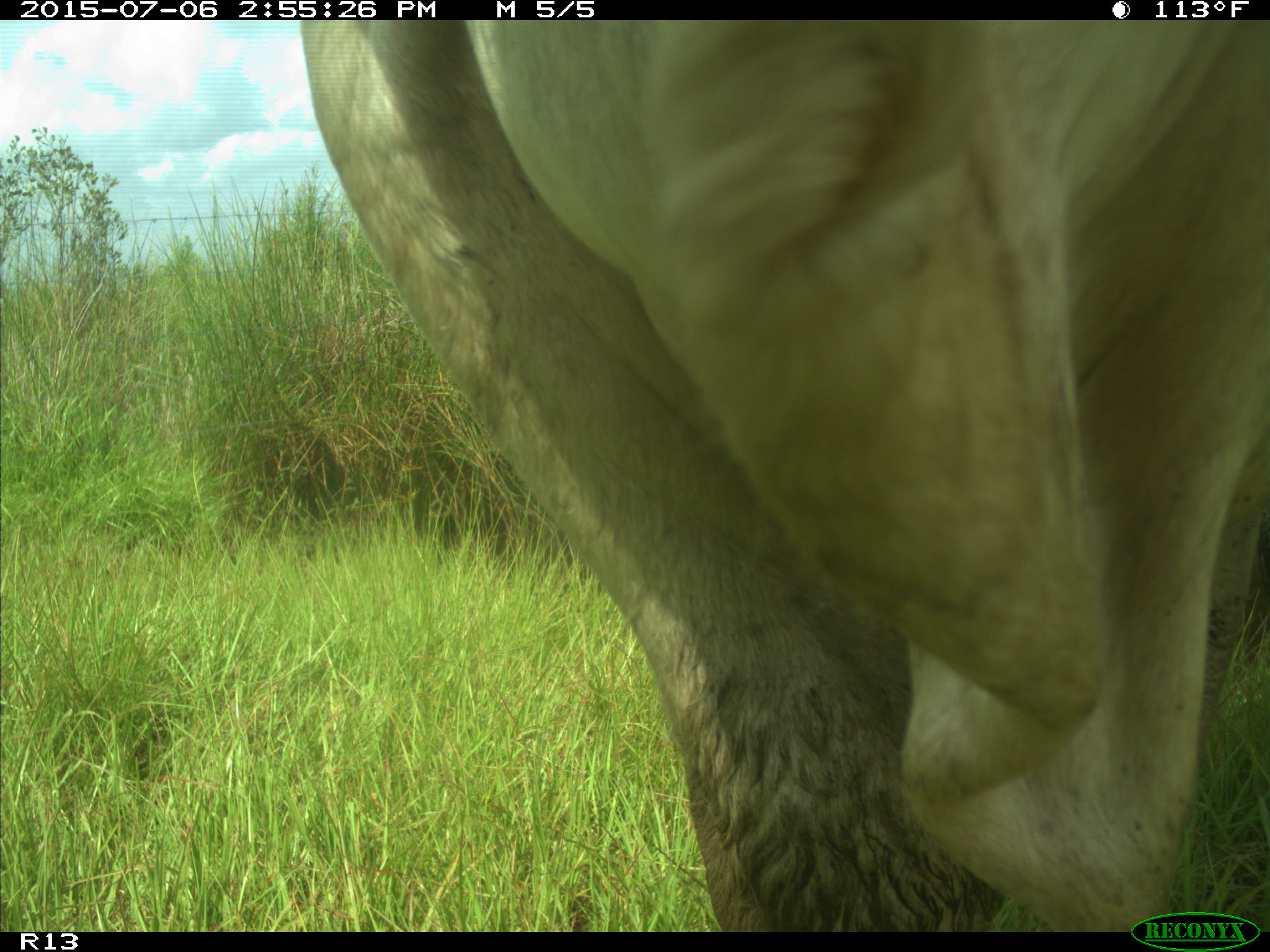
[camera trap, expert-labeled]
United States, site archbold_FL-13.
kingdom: Animalia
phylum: Chordata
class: Mammalia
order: Artiodactyla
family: Suidae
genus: Sus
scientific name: Sus scrofa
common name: wild boar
Sus scrofa (wild boar).